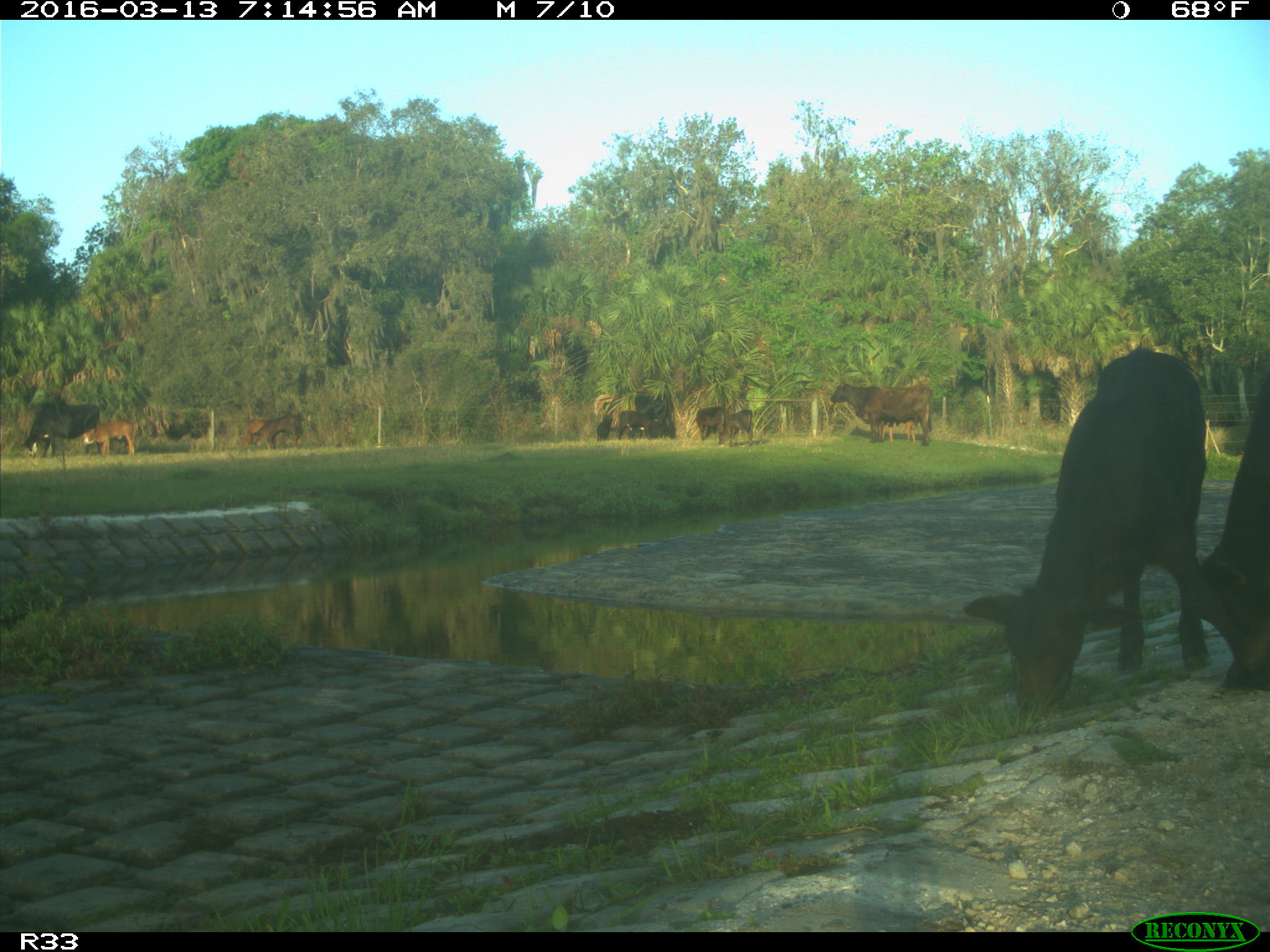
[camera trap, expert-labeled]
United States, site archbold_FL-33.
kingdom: Animalia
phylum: Chordata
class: Mammalia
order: Artiodactyla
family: Bovidae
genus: Bos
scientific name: Bos taurus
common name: domestic cow